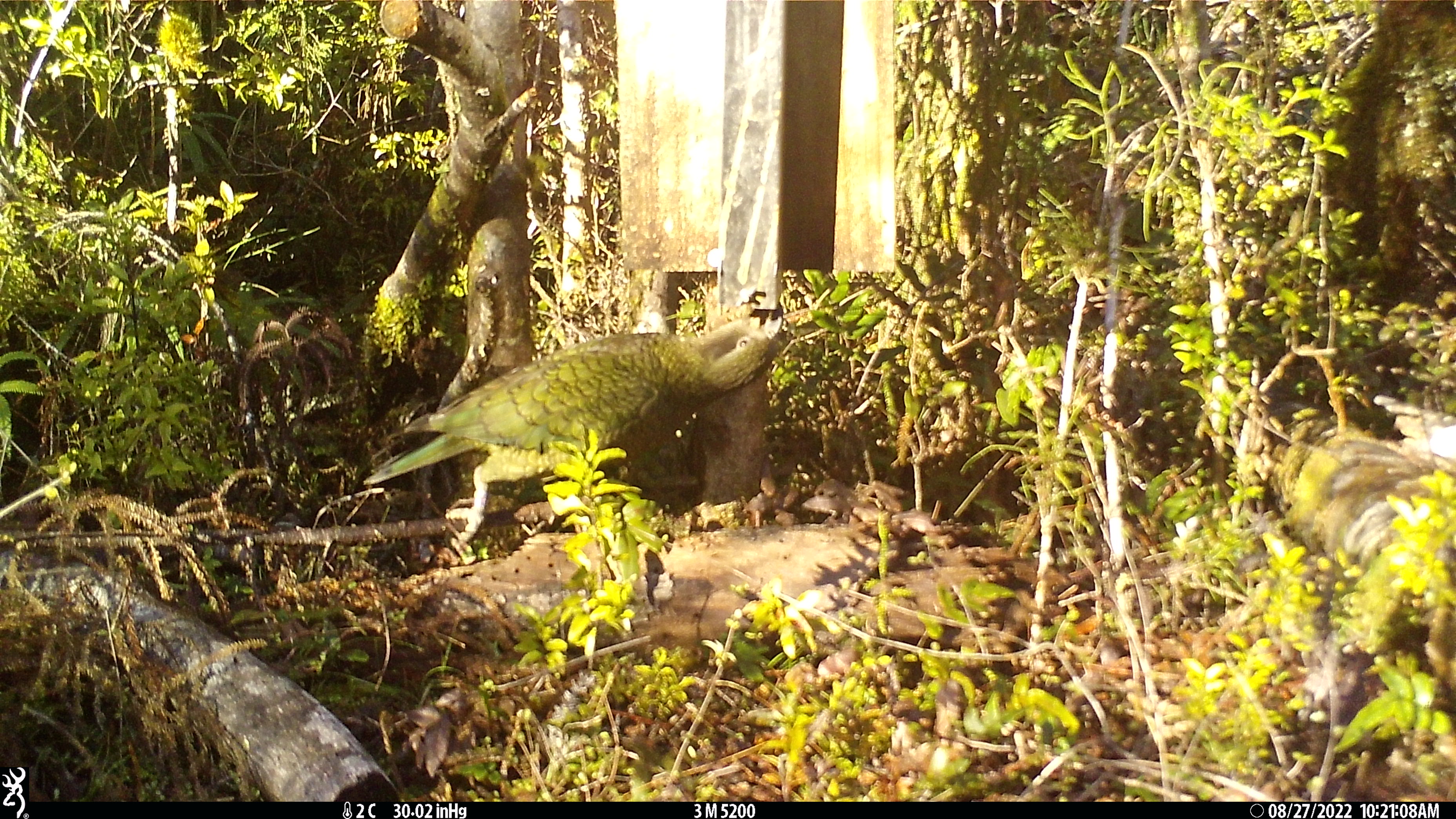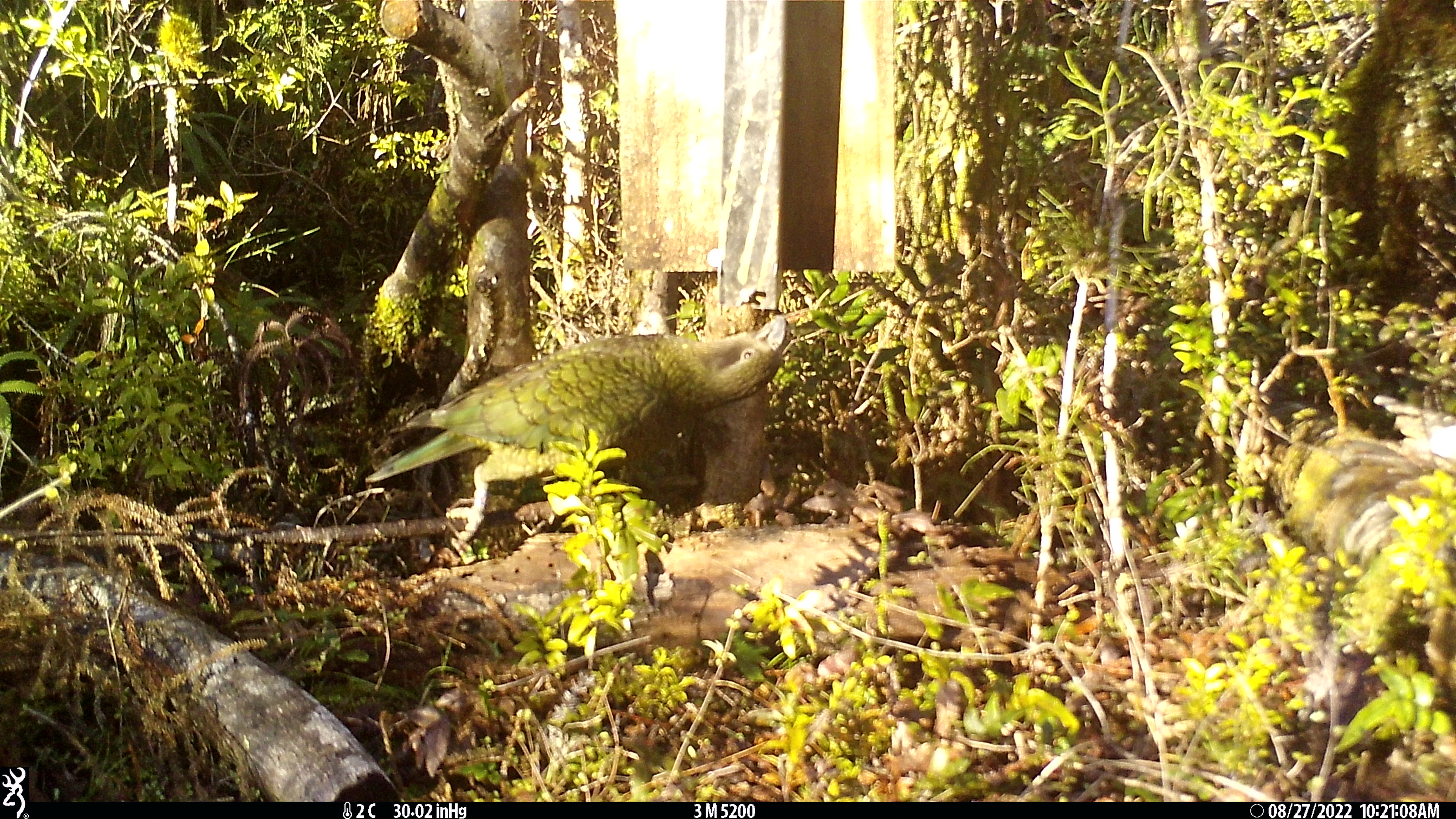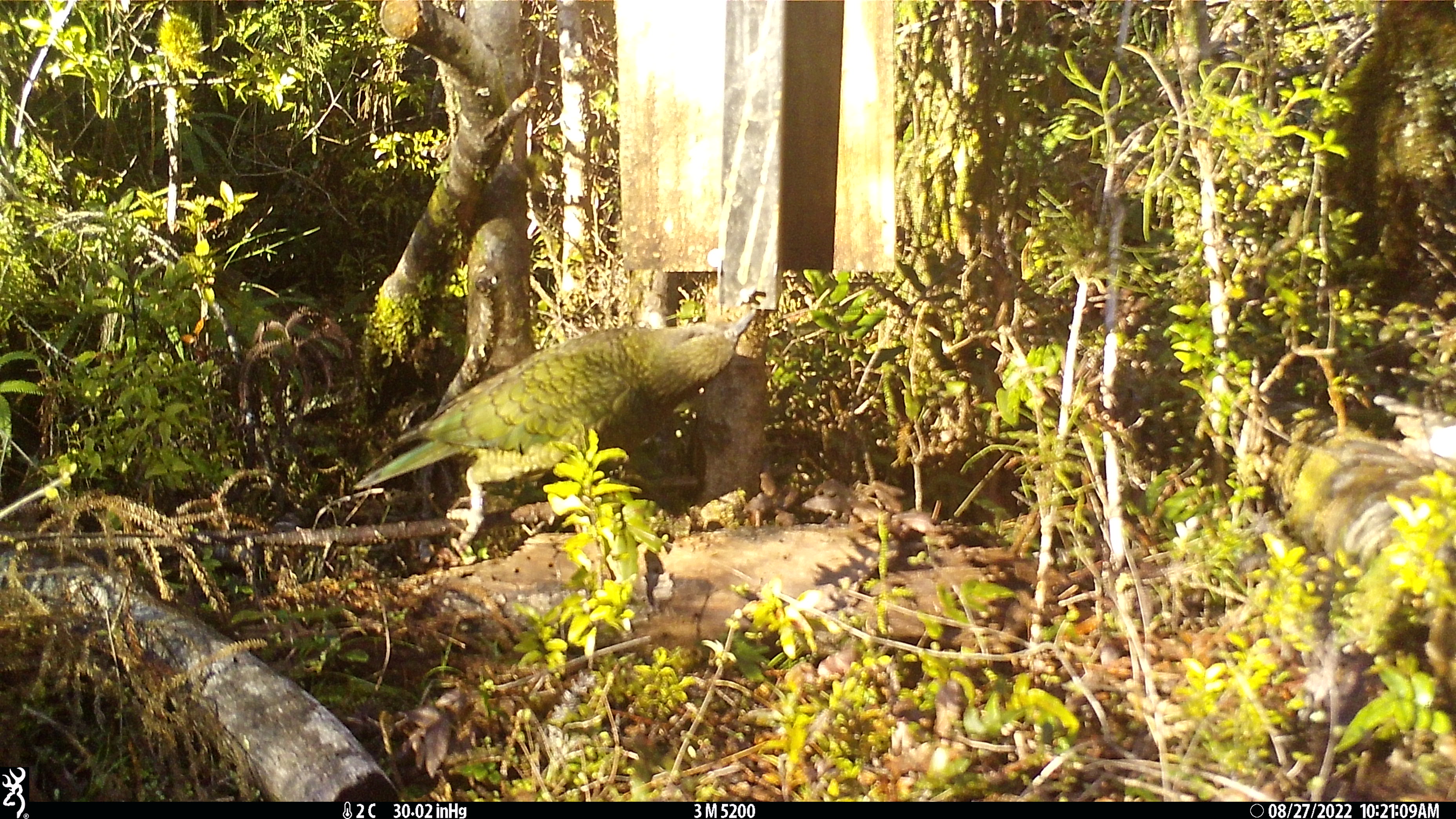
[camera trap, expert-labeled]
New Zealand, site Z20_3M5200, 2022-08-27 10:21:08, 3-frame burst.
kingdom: Animalia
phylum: Chordata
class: Aves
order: Psittaciformes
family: Strigopidae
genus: Nestor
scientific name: Nestor notabilis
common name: kea